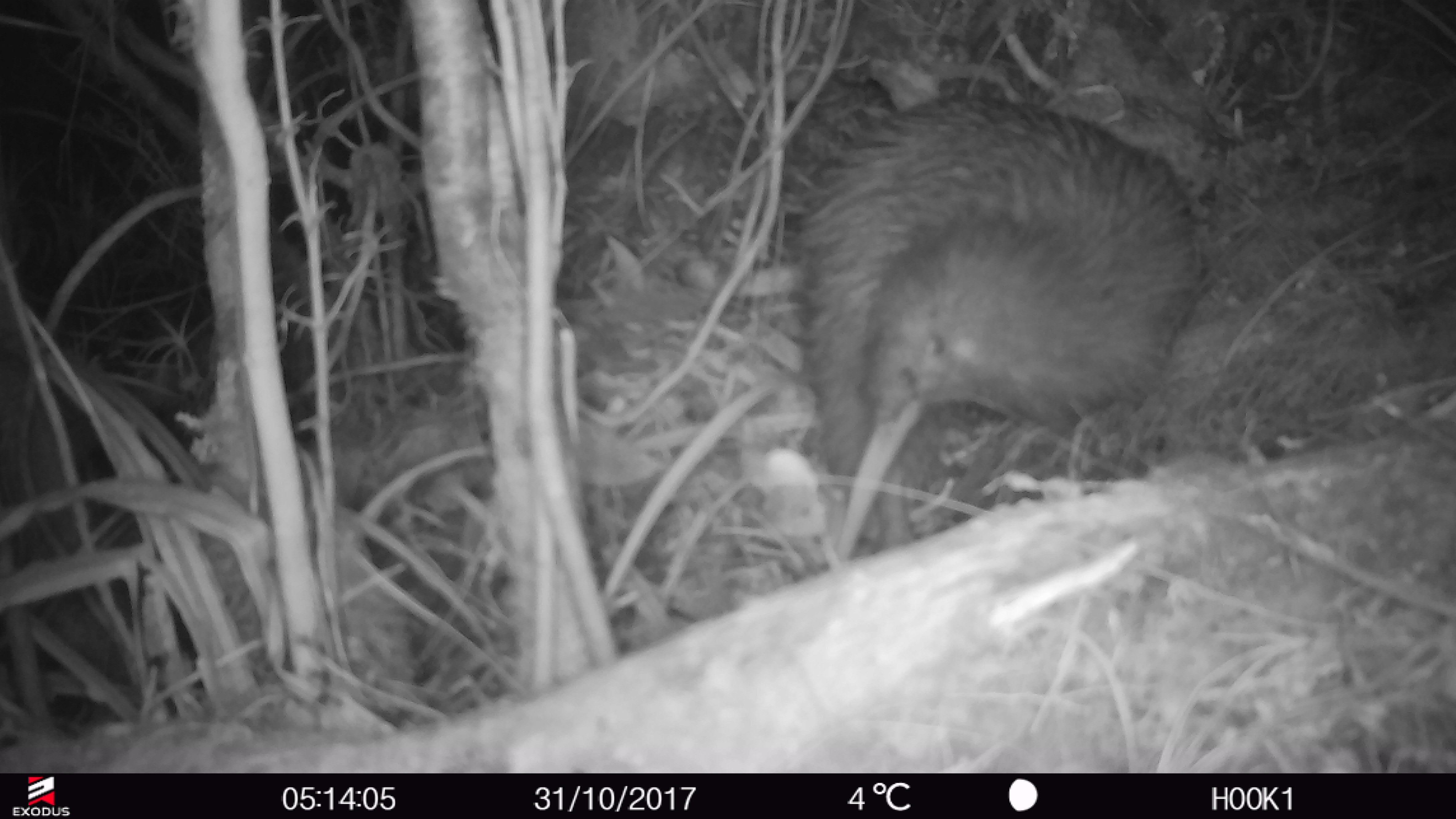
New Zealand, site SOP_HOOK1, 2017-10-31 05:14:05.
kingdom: Animalia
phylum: Chordata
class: Aves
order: Apterygiformes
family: Apterygidae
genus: Apteryx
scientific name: Apteryx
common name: kiwi